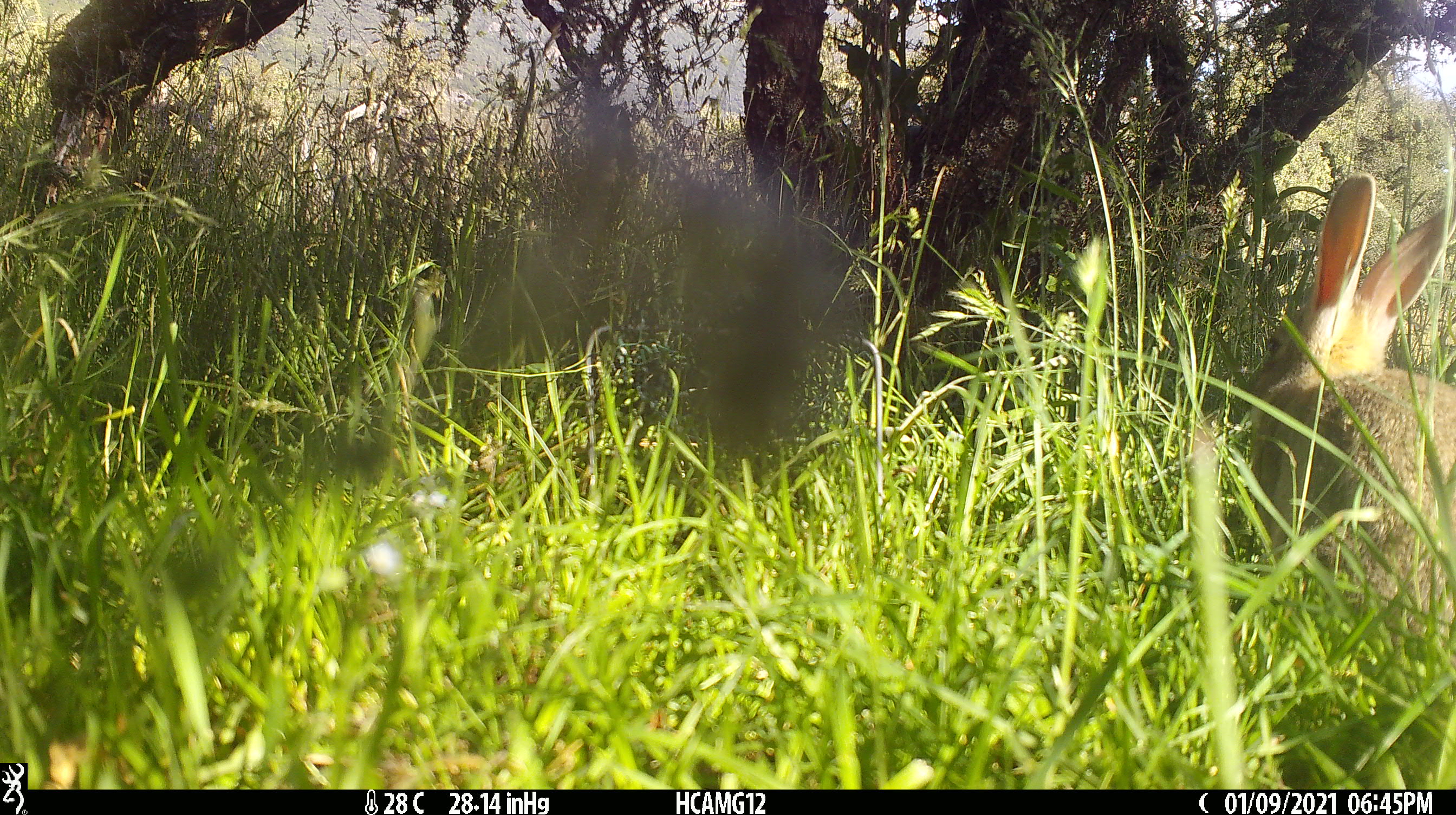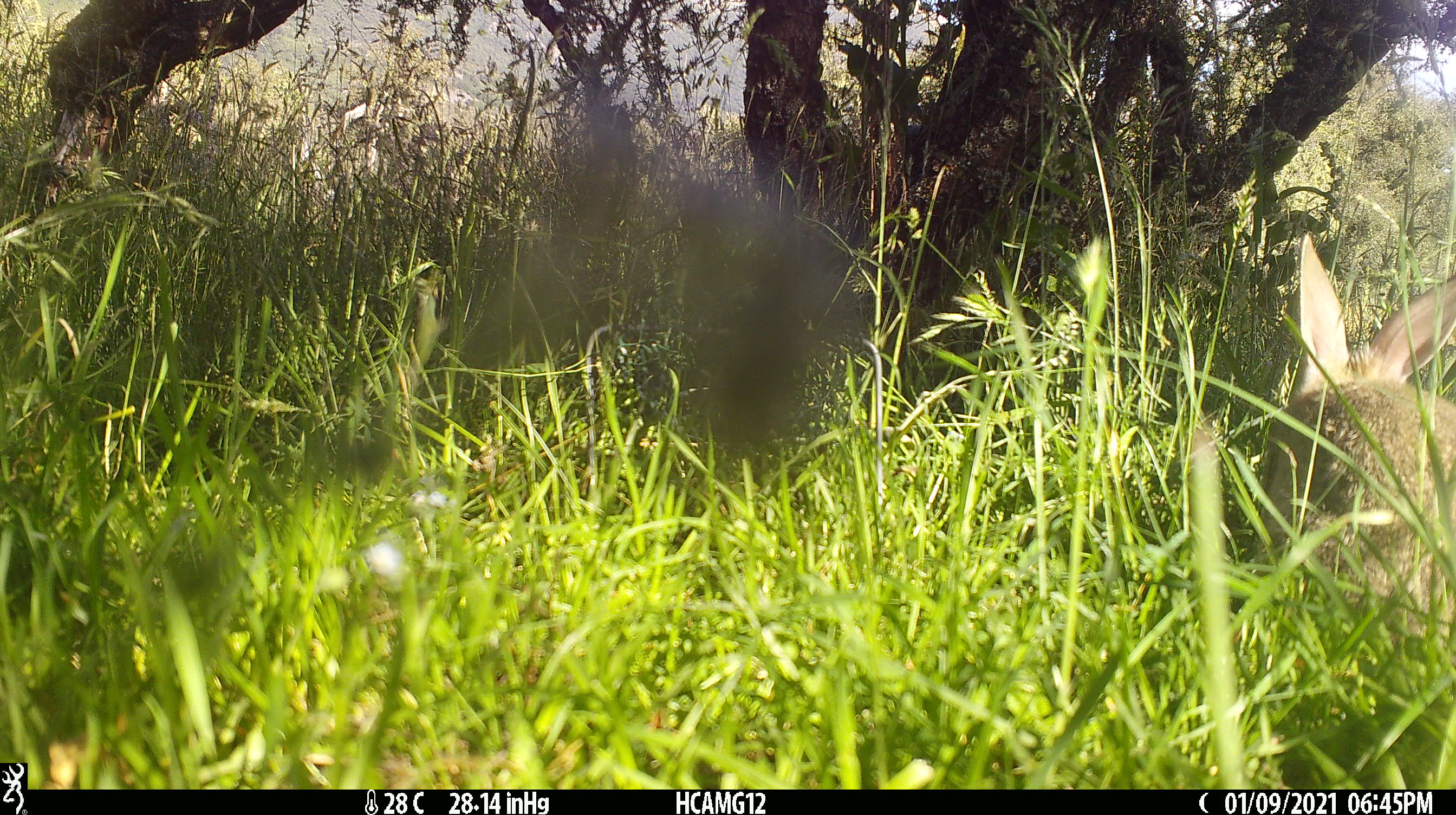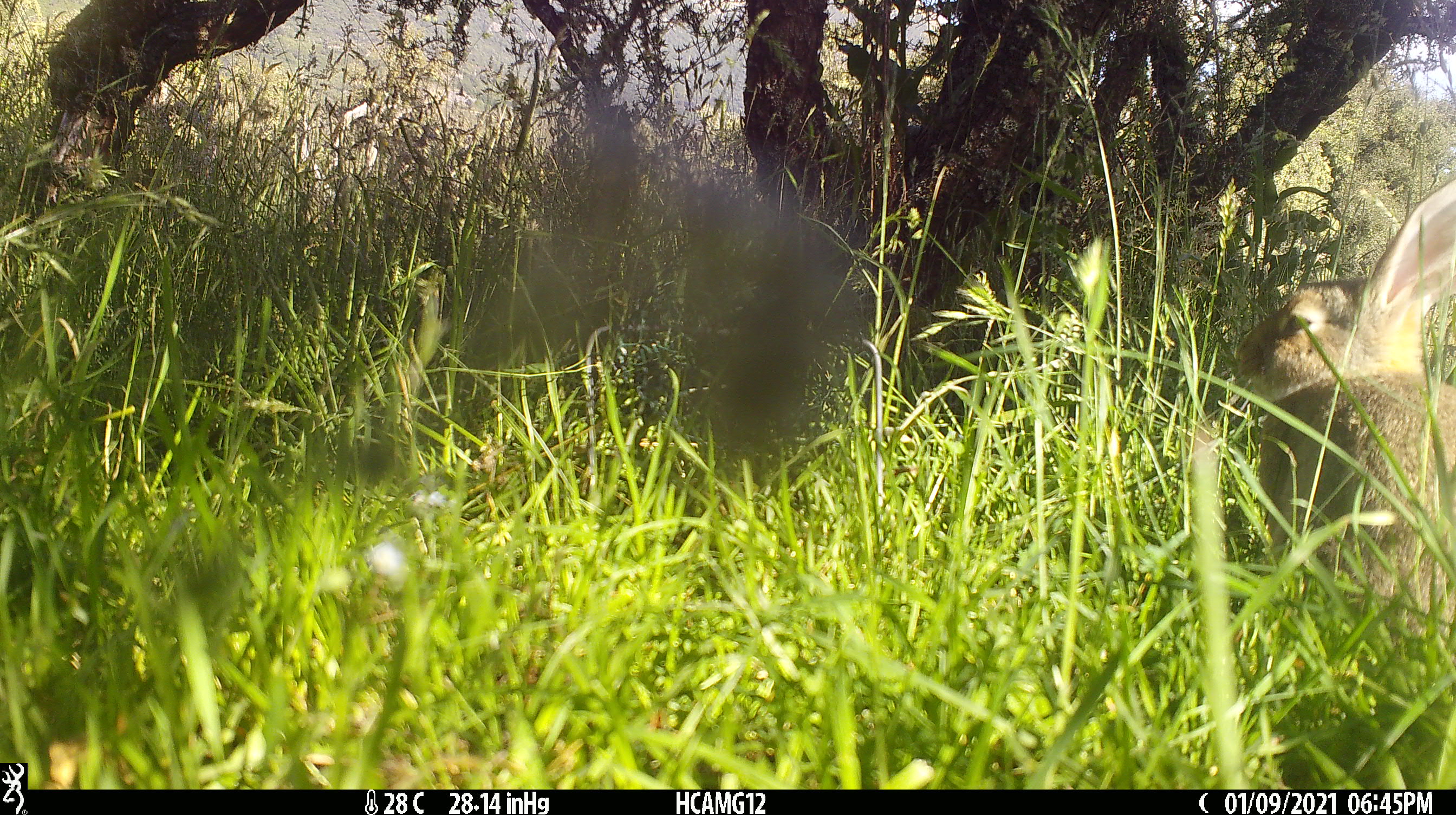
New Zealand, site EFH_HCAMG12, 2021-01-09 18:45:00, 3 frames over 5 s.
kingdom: Animalia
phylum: Chordata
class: Mammalia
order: Lagomorpha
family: Leporidae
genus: Oryctolagus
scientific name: Oryctolagus cuniculus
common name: european rabbit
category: rabbit